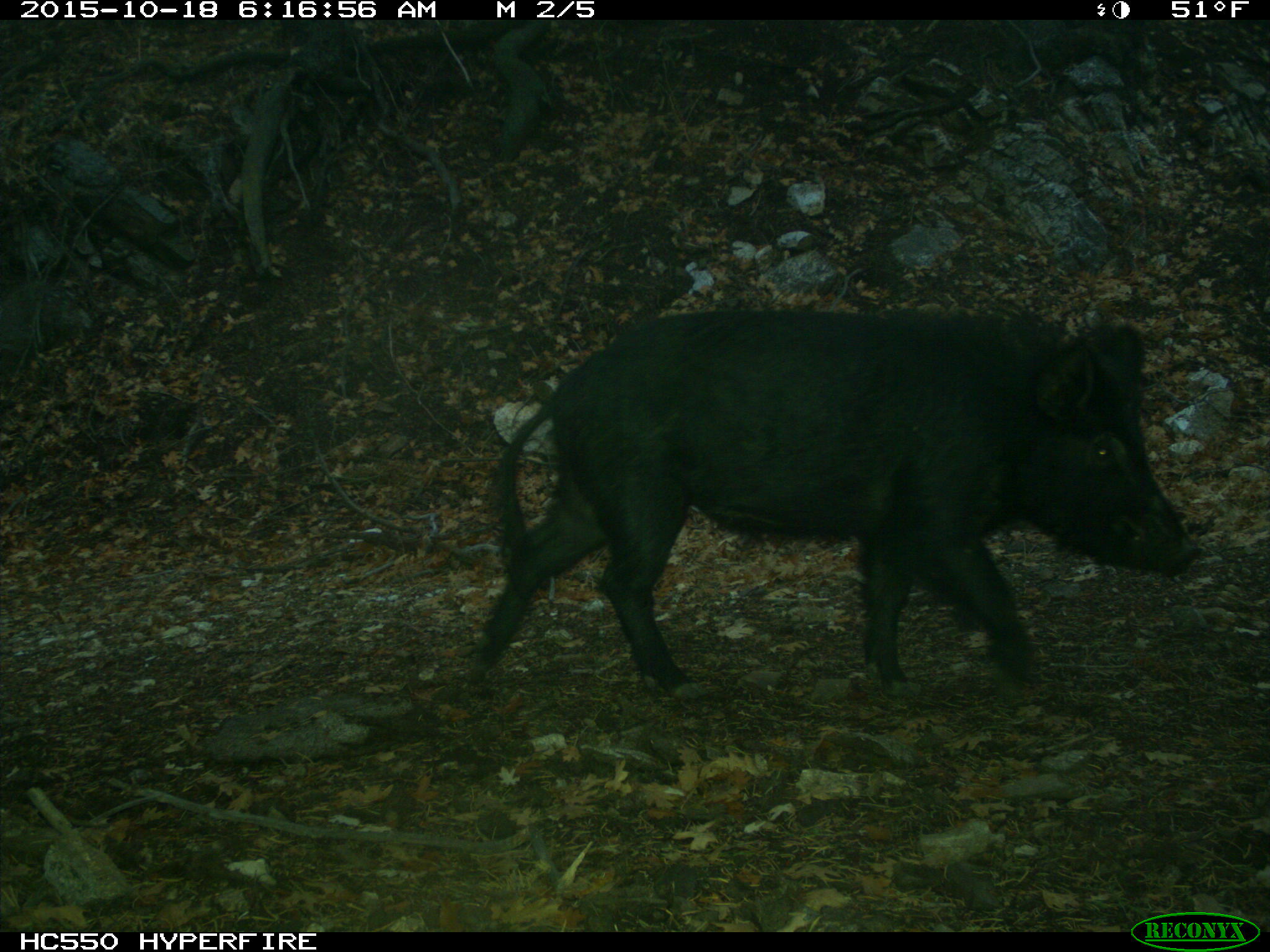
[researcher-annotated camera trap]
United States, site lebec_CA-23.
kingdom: Animalia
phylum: Chordata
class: Mammalia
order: Artiodactyla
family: Suidae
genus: Sus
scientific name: Sus scrofa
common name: wild boar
Sus scrofa (wild boar).